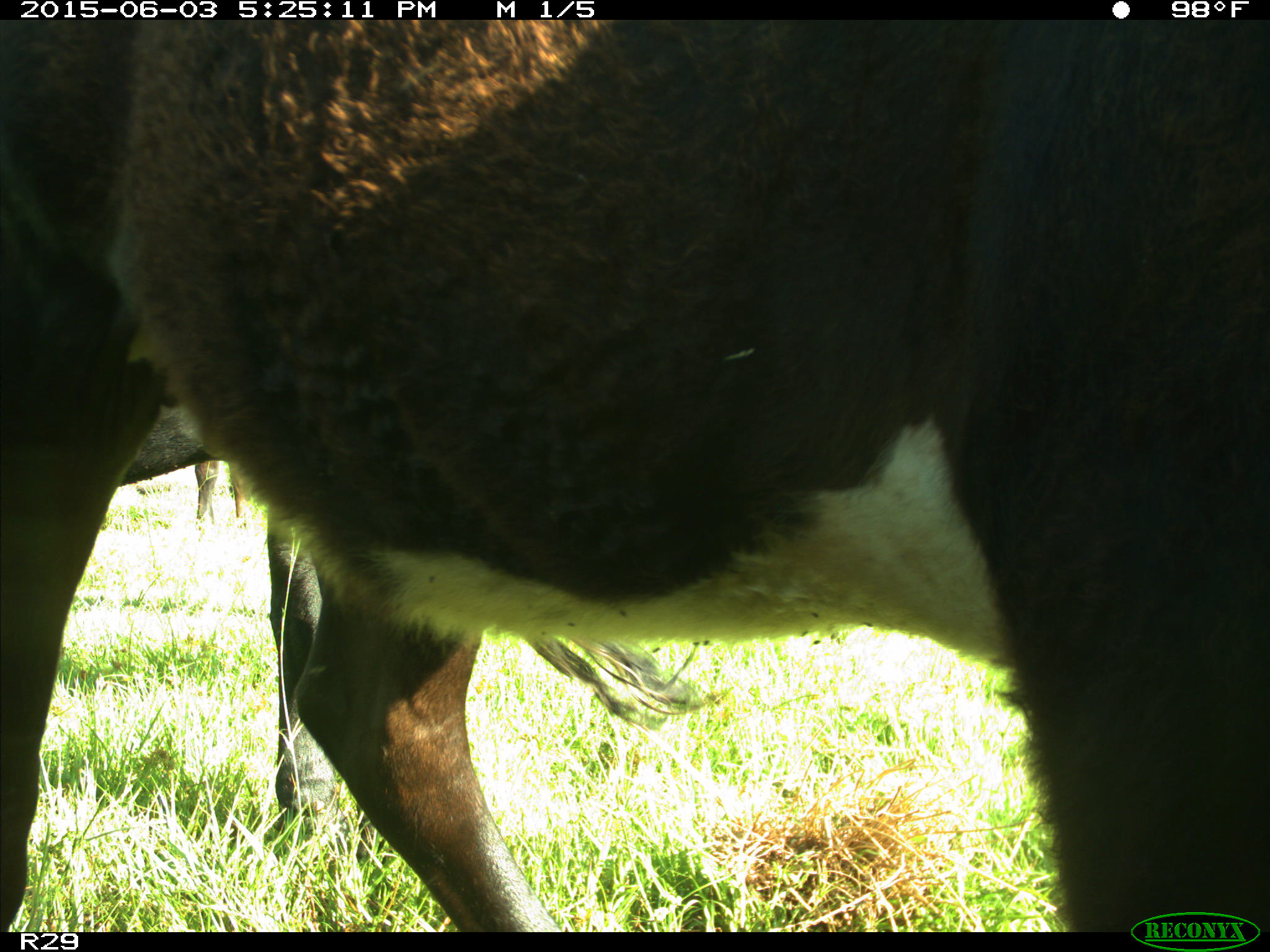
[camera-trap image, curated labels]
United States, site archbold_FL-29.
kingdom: Animalia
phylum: Chordata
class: Mammalia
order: Artiodactyla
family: Bovidae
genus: Bos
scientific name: Bos taurus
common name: domestic cow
Bos taurus (domestic cow).